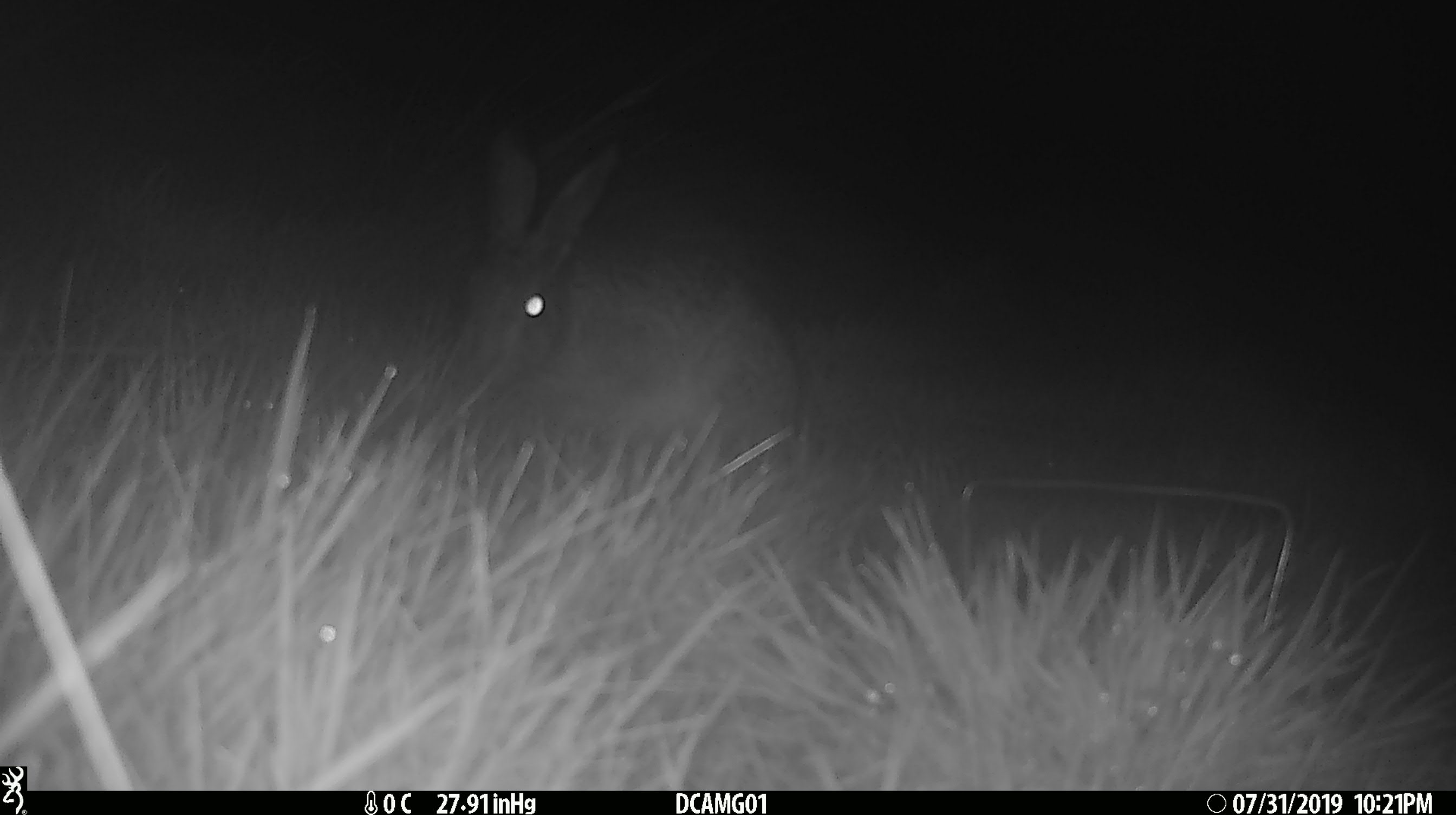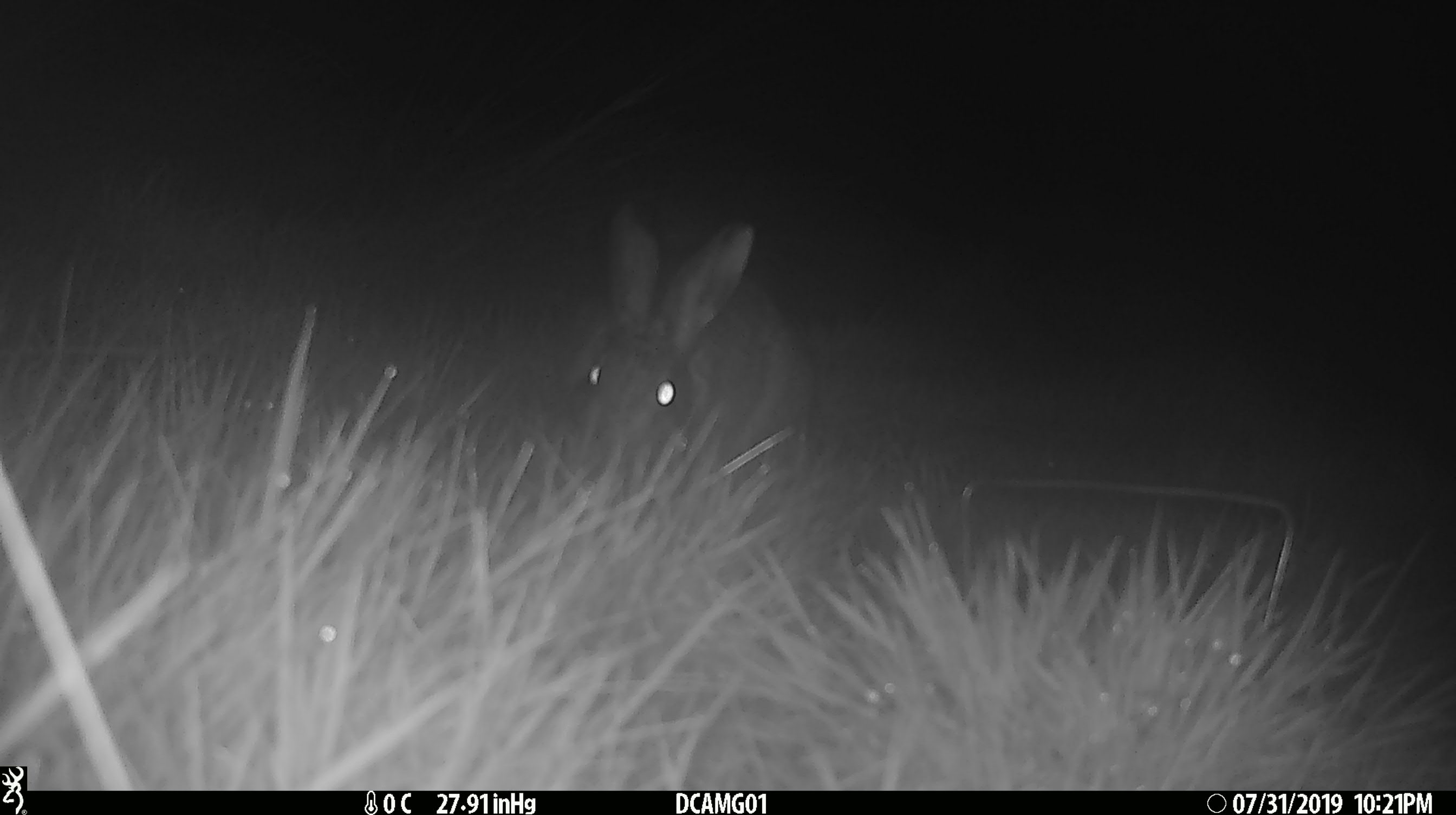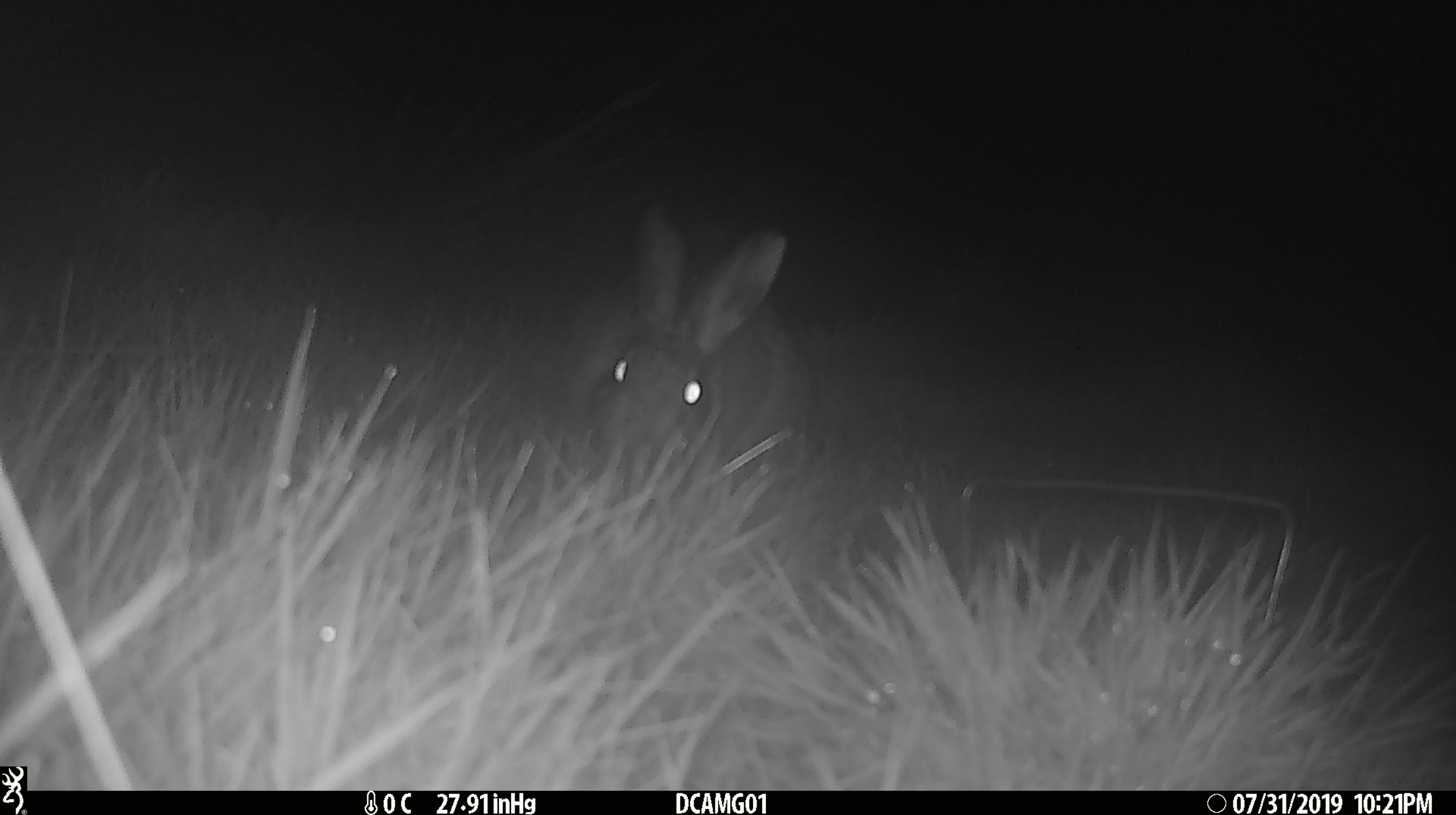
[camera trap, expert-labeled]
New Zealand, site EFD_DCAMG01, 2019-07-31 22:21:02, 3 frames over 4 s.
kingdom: Animalia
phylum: Chordata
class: Mammalia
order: Lagomorpha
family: Leporidae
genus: Lepus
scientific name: Lepus europaeus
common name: brown hare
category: hare